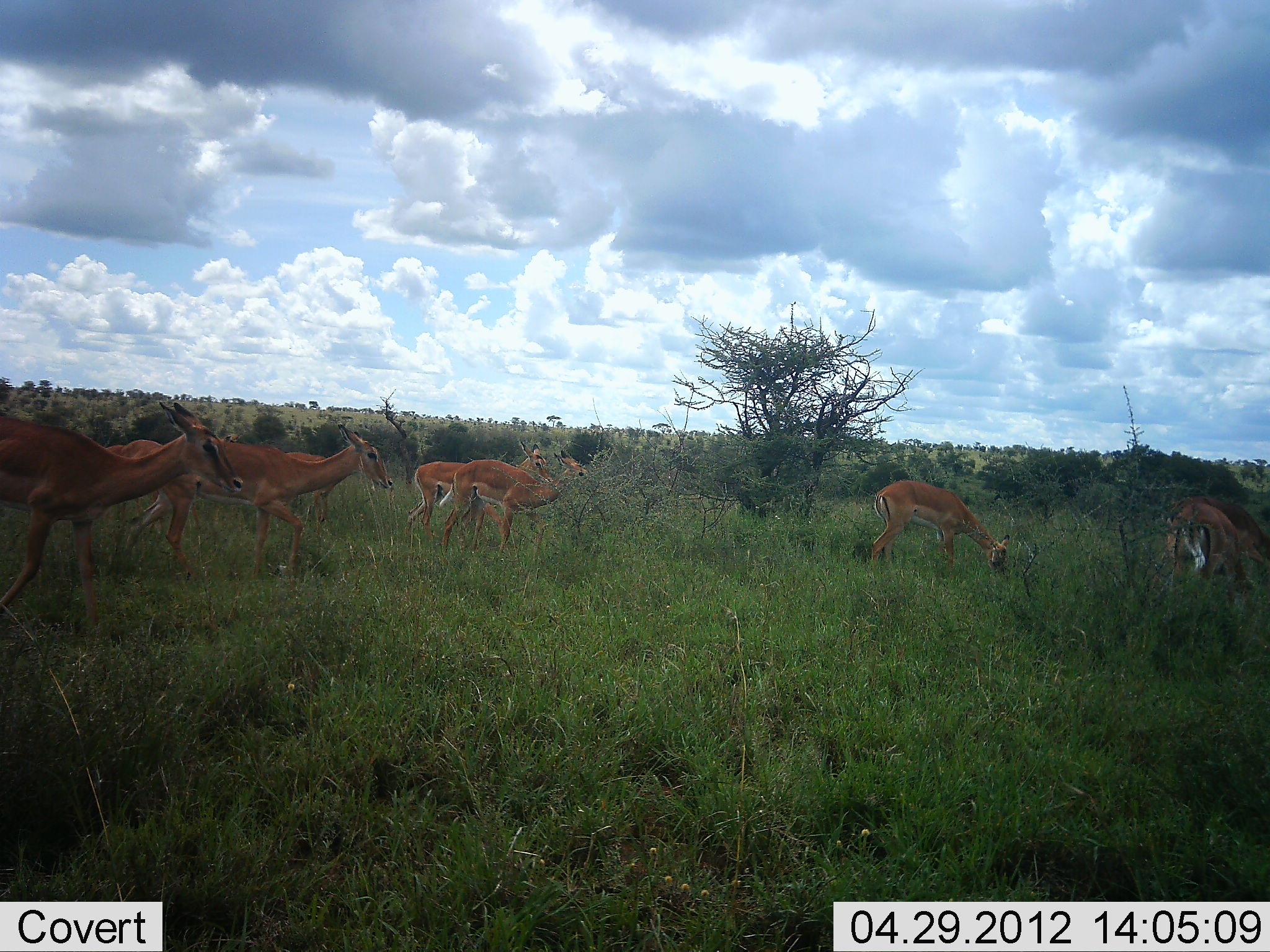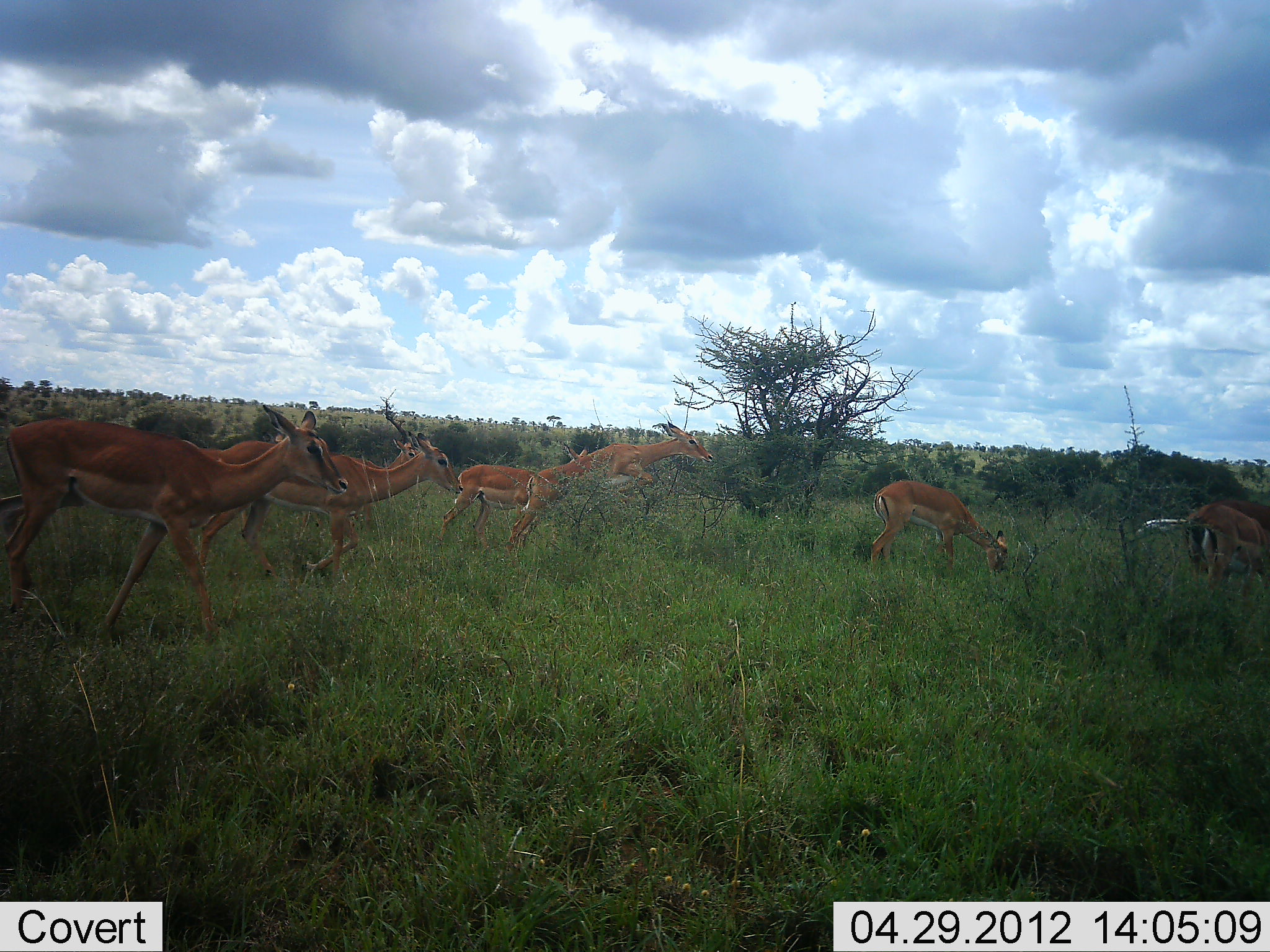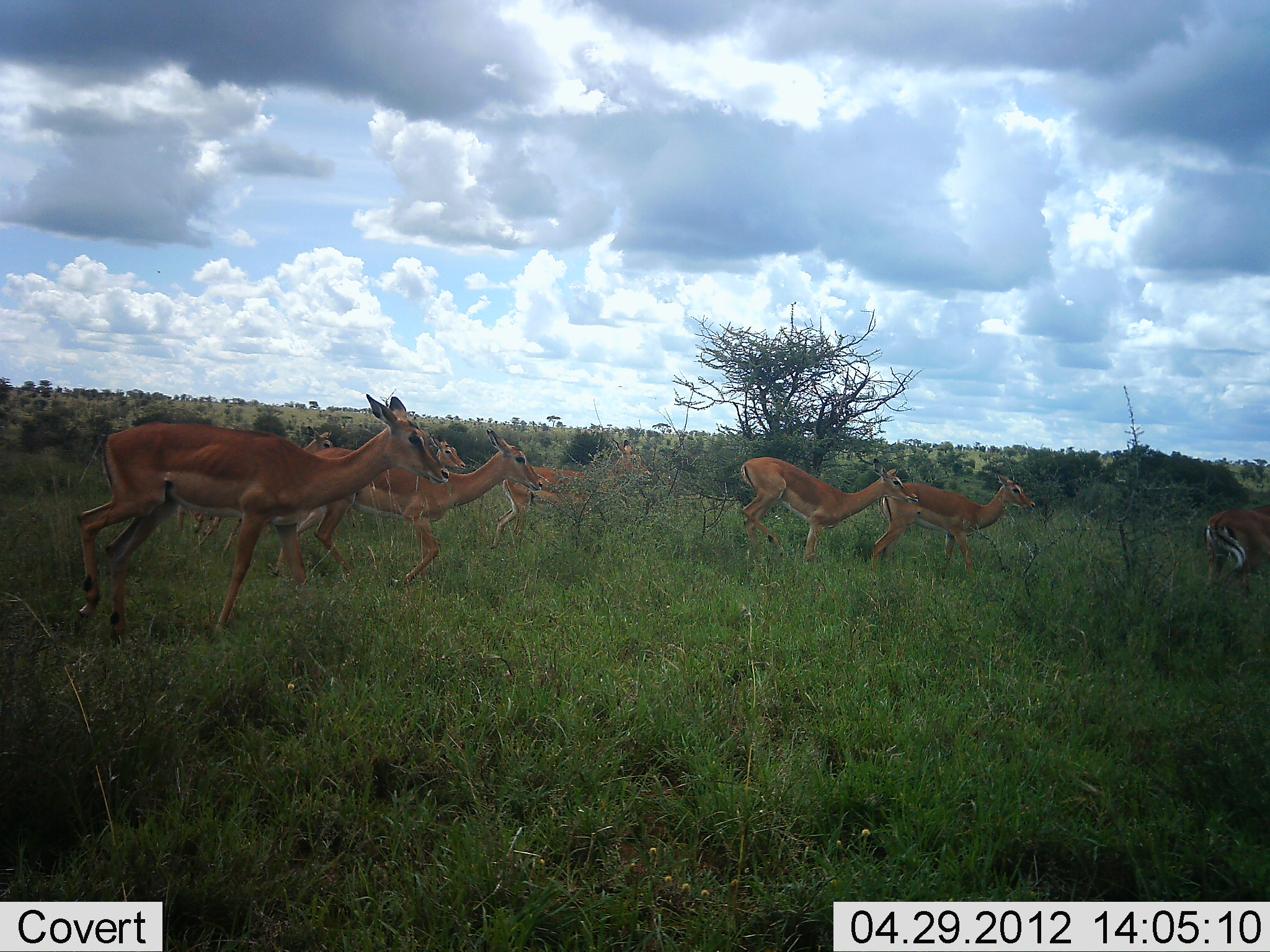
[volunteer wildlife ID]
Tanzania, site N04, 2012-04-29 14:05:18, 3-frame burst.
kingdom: Animalia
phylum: Chordata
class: Mammalia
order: Artiodactyla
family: Bovidae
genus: Aepyceros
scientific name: Aepyceros melampus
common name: impala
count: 7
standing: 15%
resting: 0%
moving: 96%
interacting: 0%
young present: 4%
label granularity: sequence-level